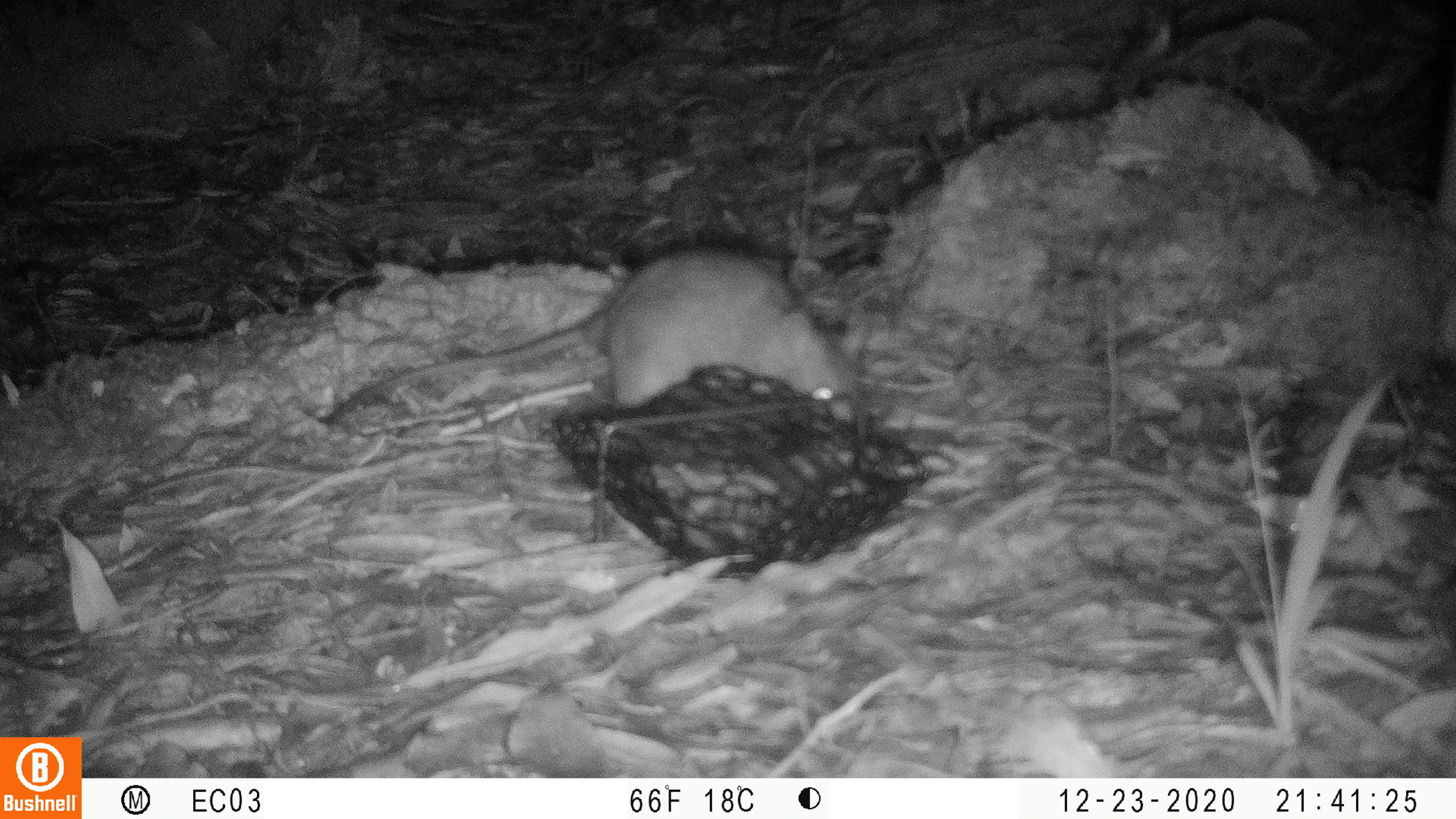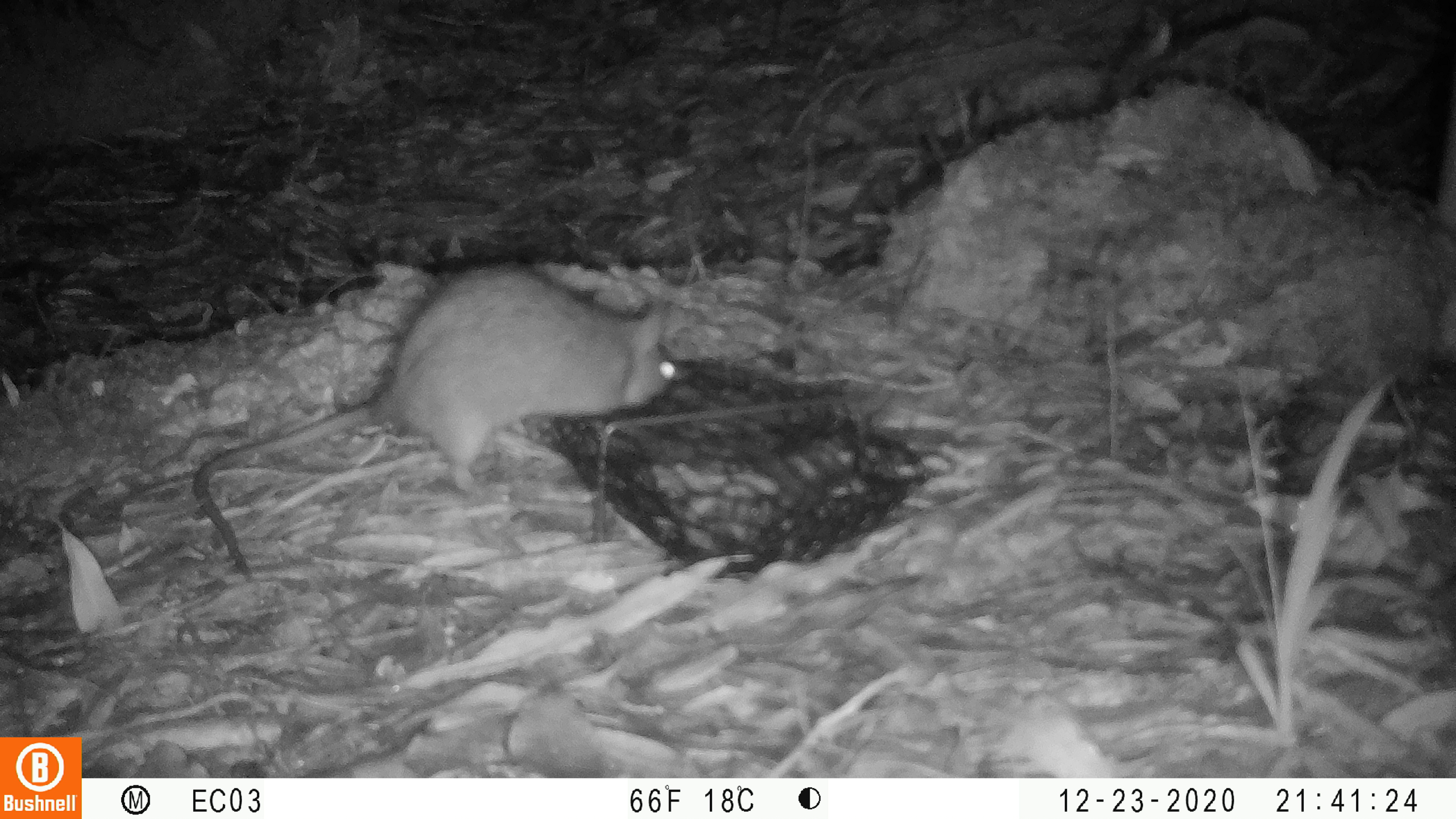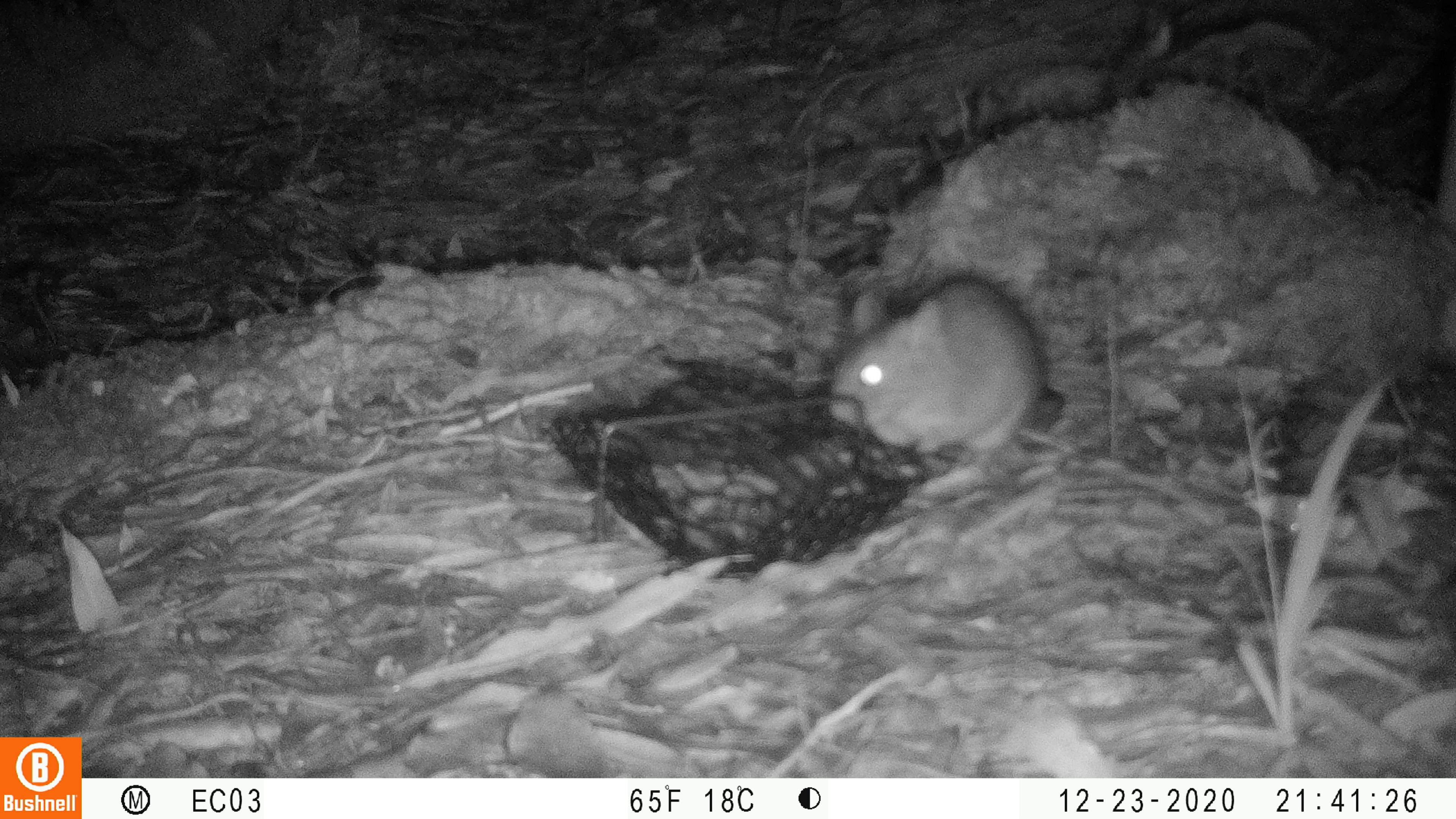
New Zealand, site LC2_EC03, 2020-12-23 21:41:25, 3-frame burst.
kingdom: Animalia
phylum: Chordata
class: Mammalia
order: Rodentia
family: Muridae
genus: Rattus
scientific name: Rattus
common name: rat